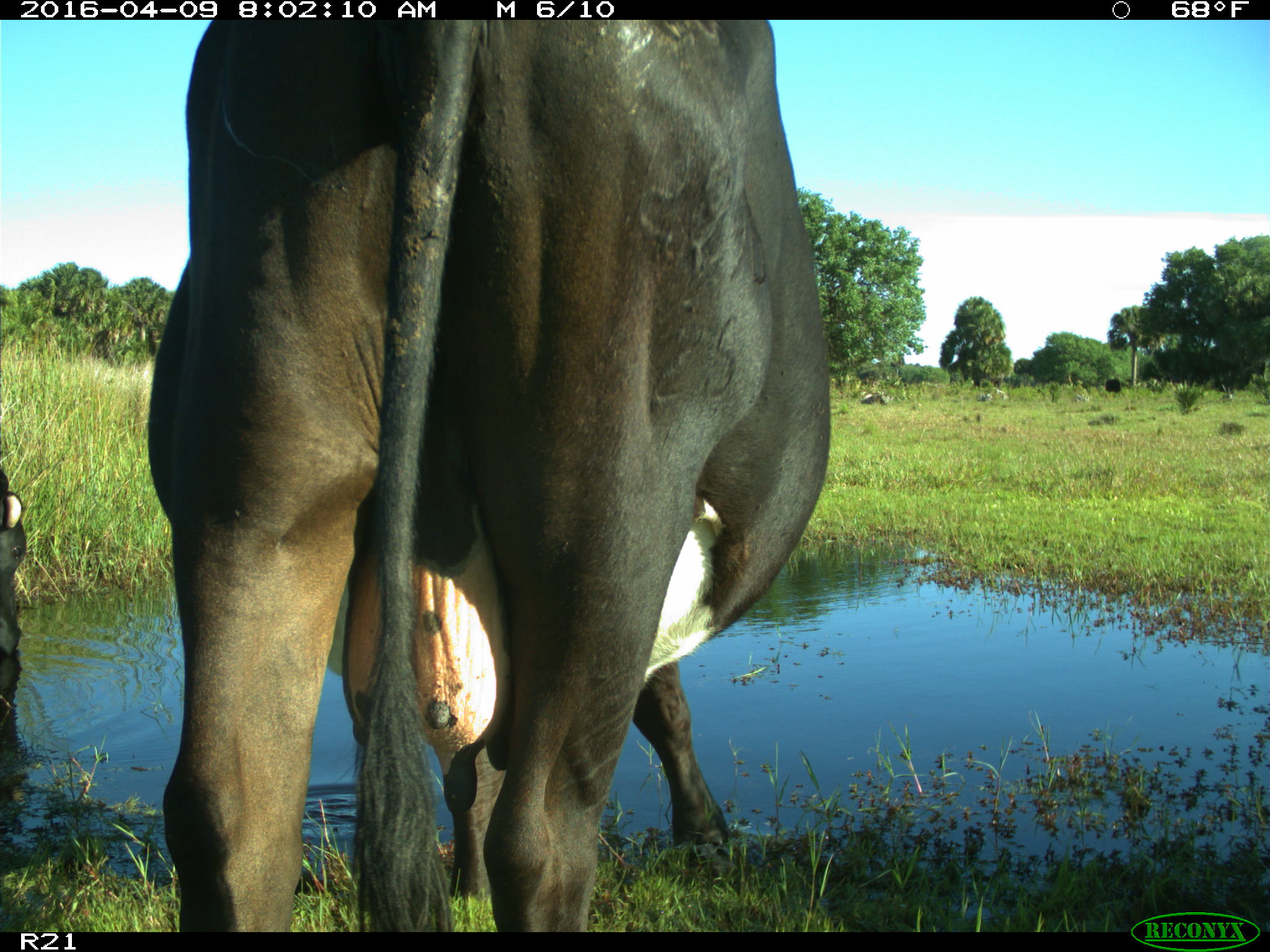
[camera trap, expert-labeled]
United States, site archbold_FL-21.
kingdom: Animalia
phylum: Chordata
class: Mammalia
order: Artiodactyla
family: Bovidae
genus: Bos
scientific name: Bos taurus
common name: domestic cow